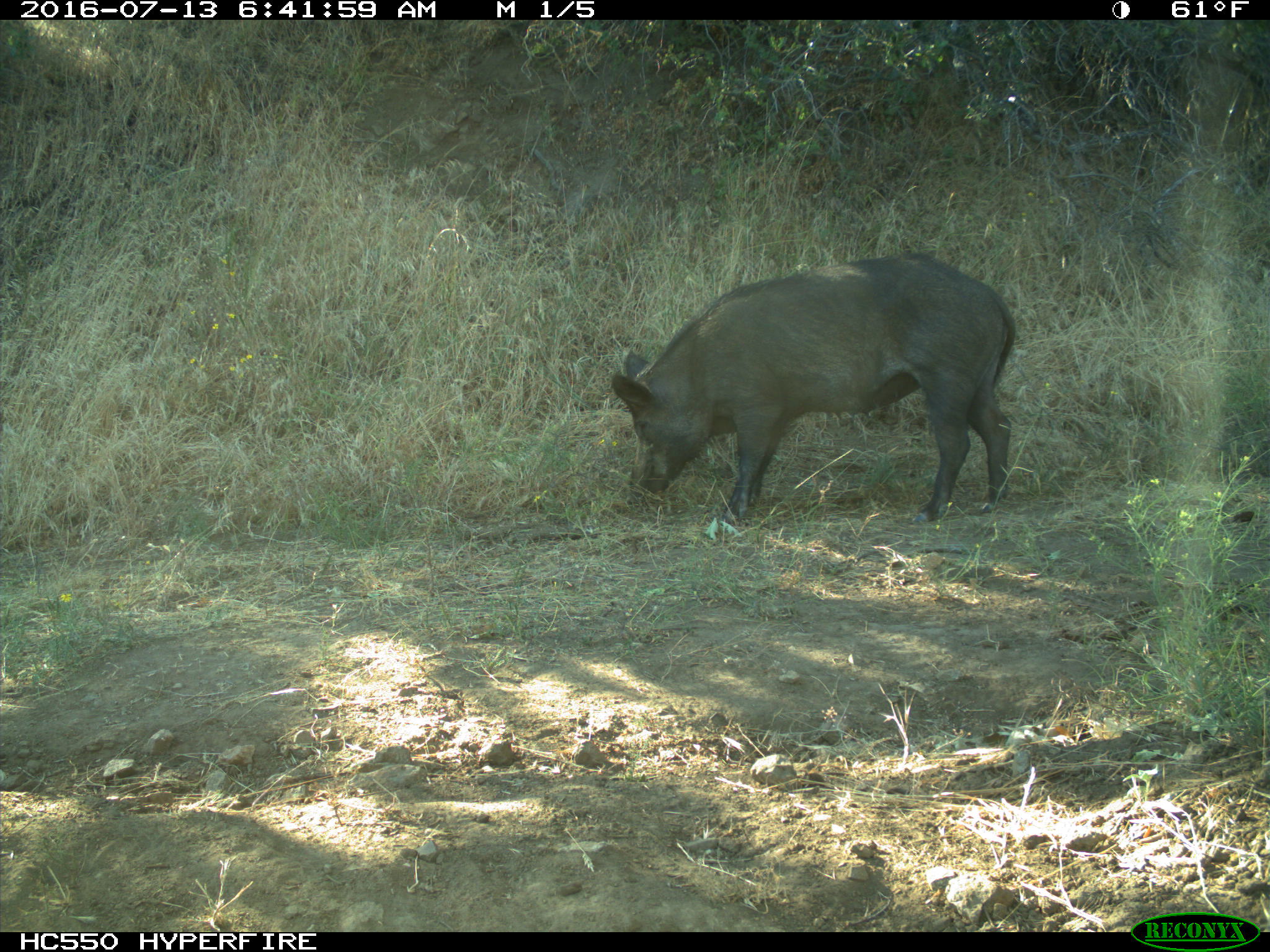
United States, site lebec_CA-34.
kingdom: Animalia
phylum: Chordata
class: Mammalia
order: Artiodactyla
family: Suidae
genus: Sus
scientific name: Sus scrofa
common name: wild boar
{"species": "Sus scrofa (wild boar)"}